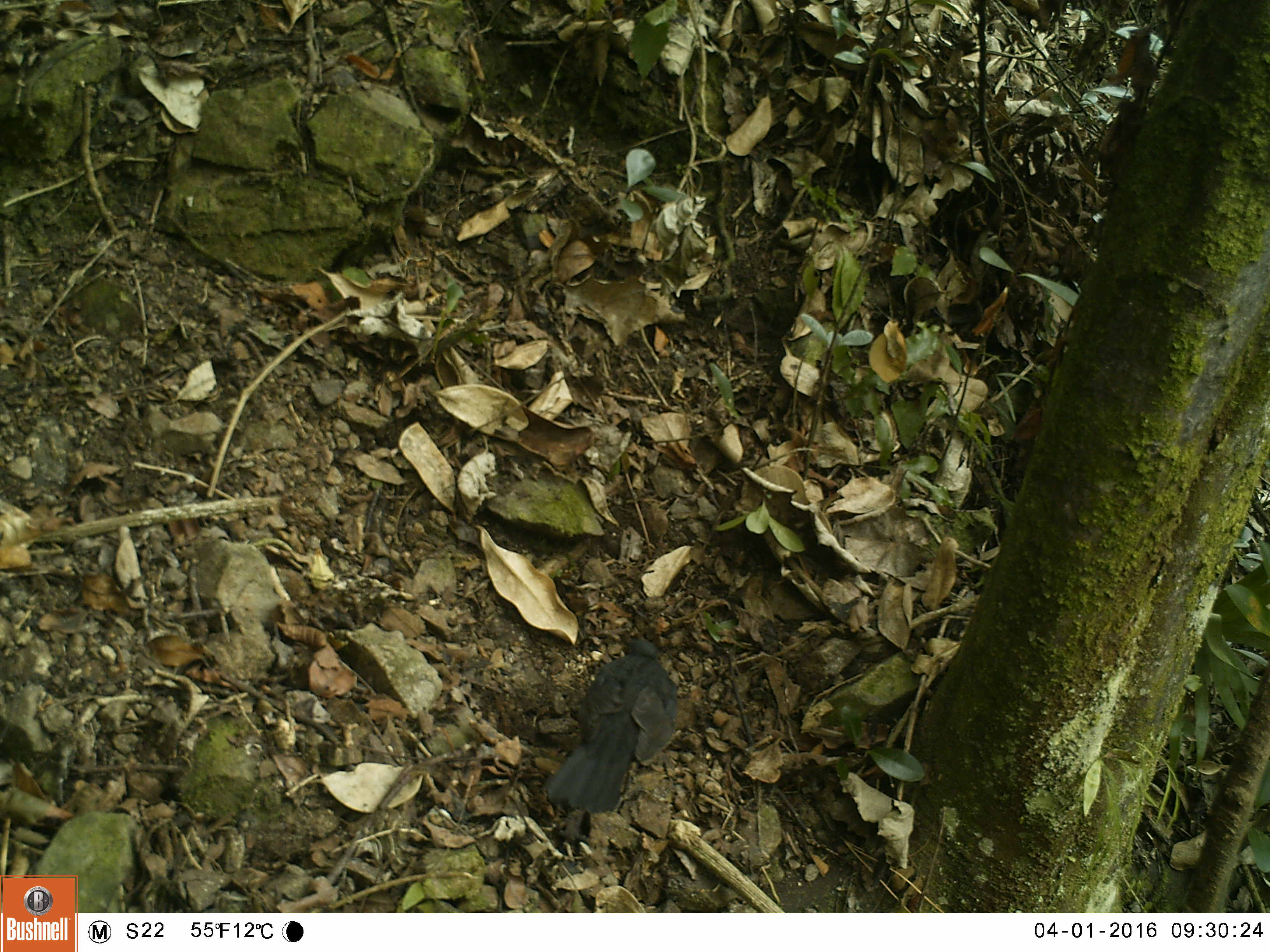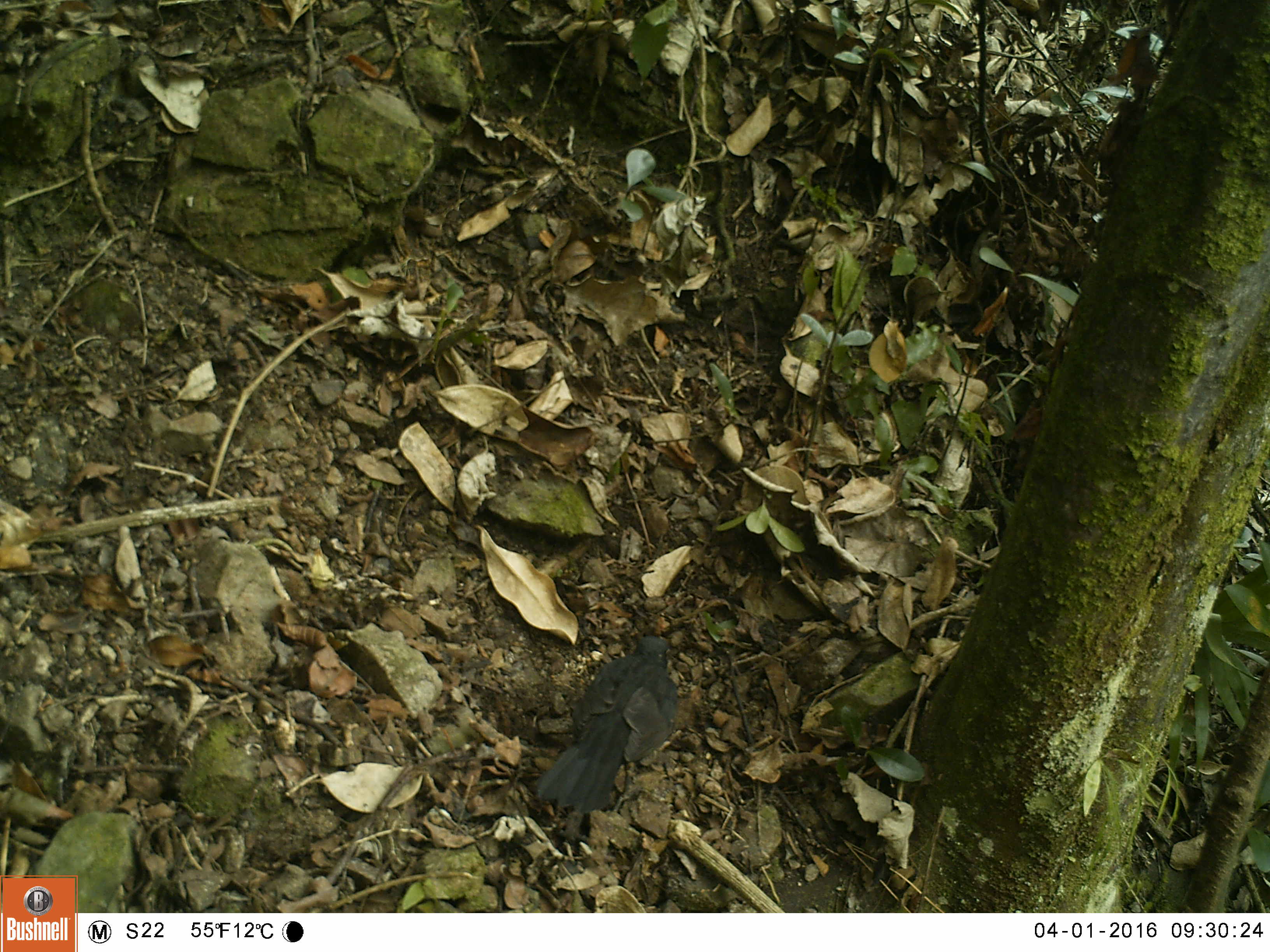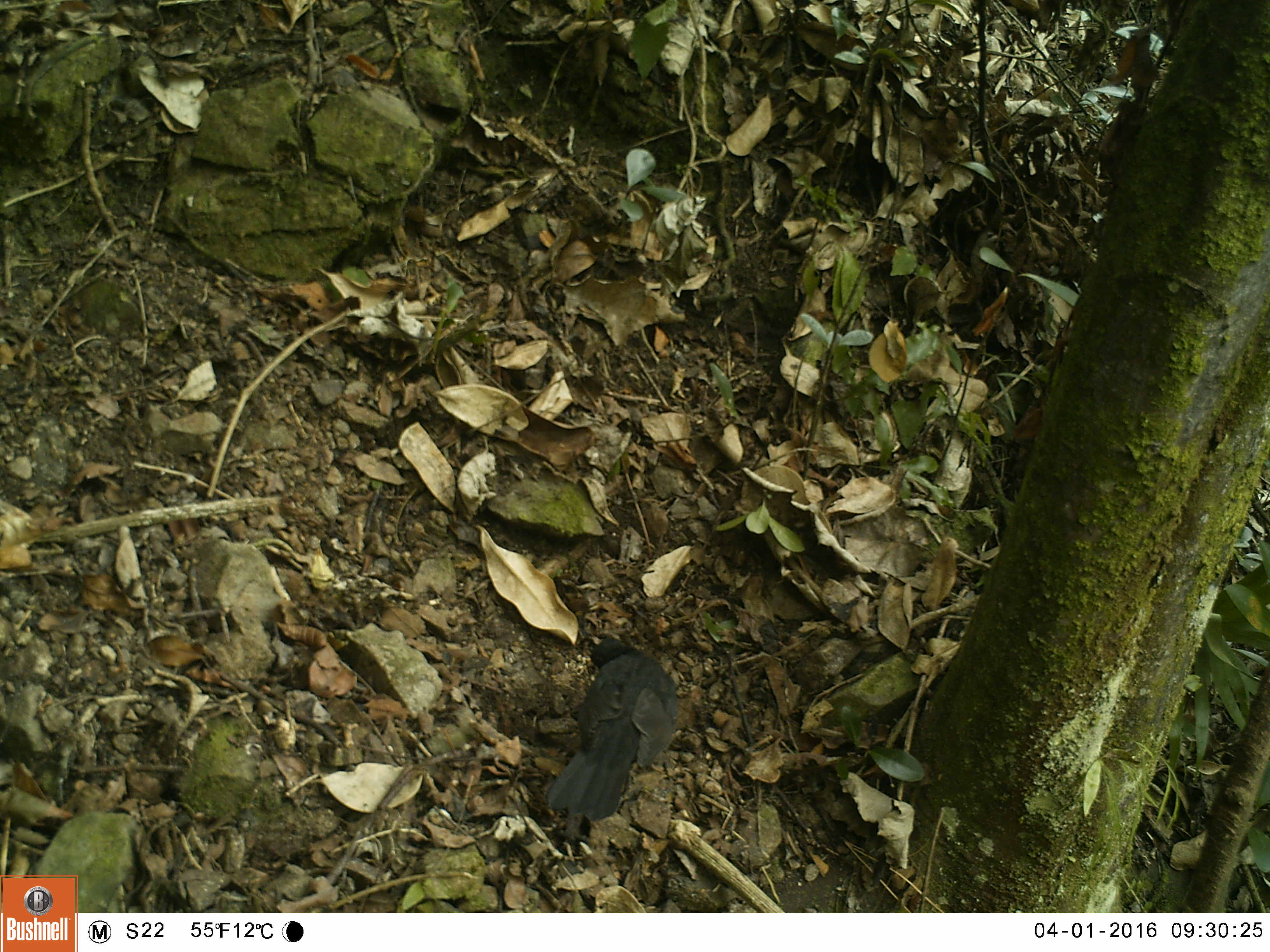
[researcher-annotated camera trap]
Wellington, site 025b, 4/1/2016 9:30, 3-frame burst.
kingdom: Animalia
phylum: Chordata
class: Aves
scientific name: Aves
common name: bird